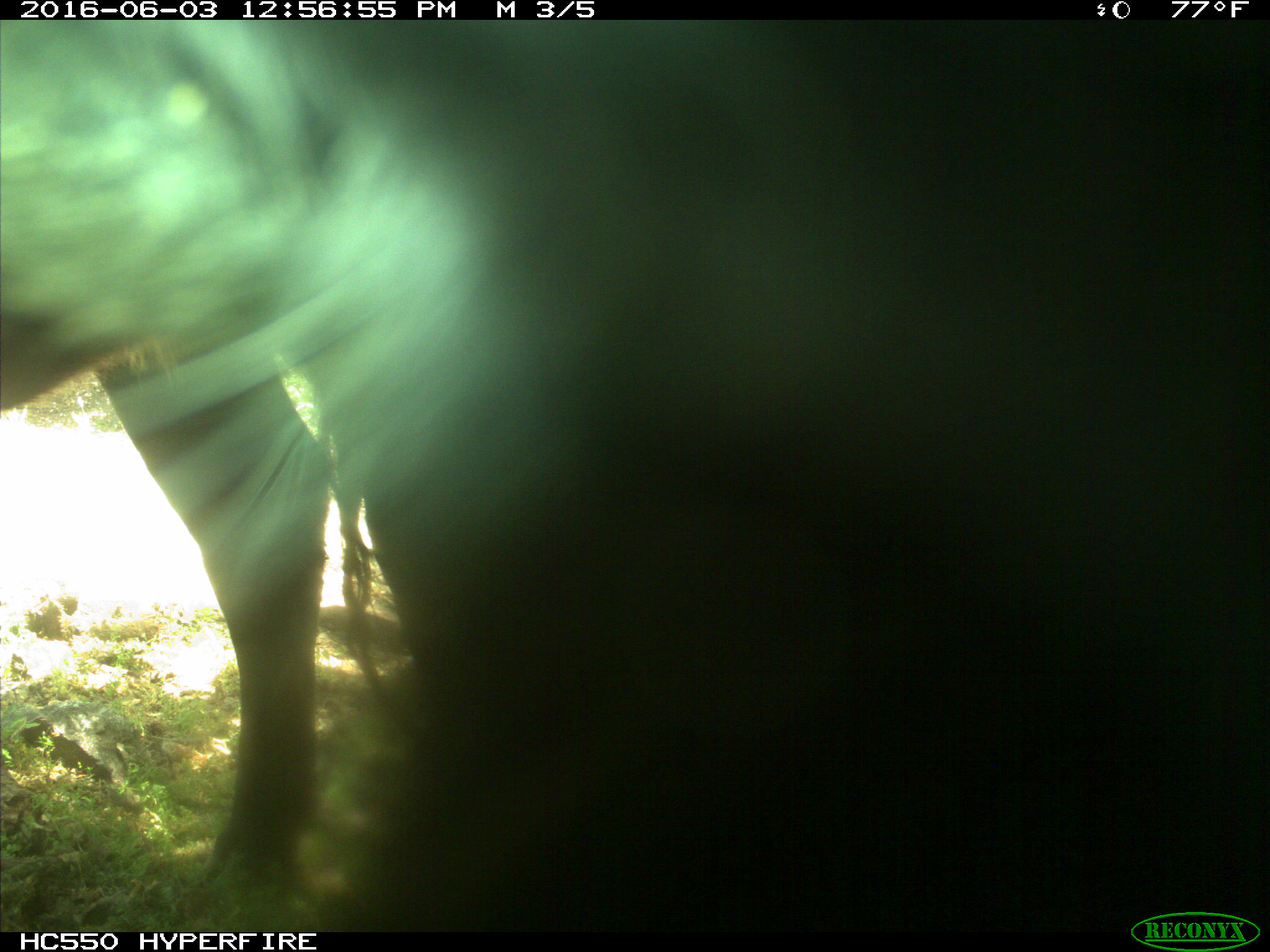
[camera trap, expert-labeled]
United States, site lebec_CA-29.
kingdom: Animalia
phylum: Chordata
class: Mammalia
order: Artiodactyla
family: Bovidae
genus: Bos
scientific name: Bos taurus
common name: domestic cow